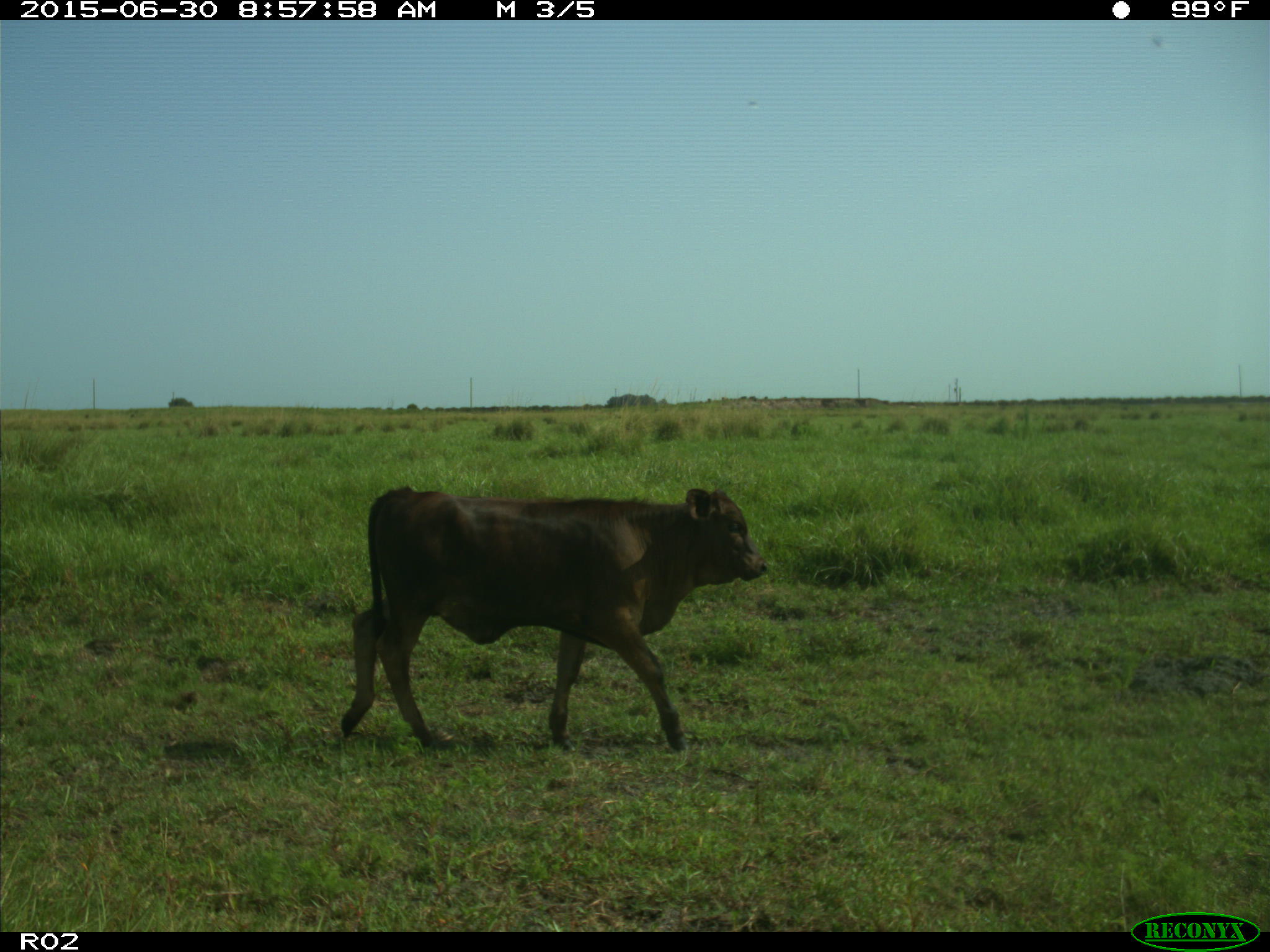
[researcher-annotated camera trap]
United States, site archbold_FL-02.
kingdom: Animalia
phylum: Chordata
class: Mammalia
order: Artiodactyla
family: Bovidae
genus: Bos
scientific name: Bos taurus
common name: domestic cow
Bos taurus (domestic cow).